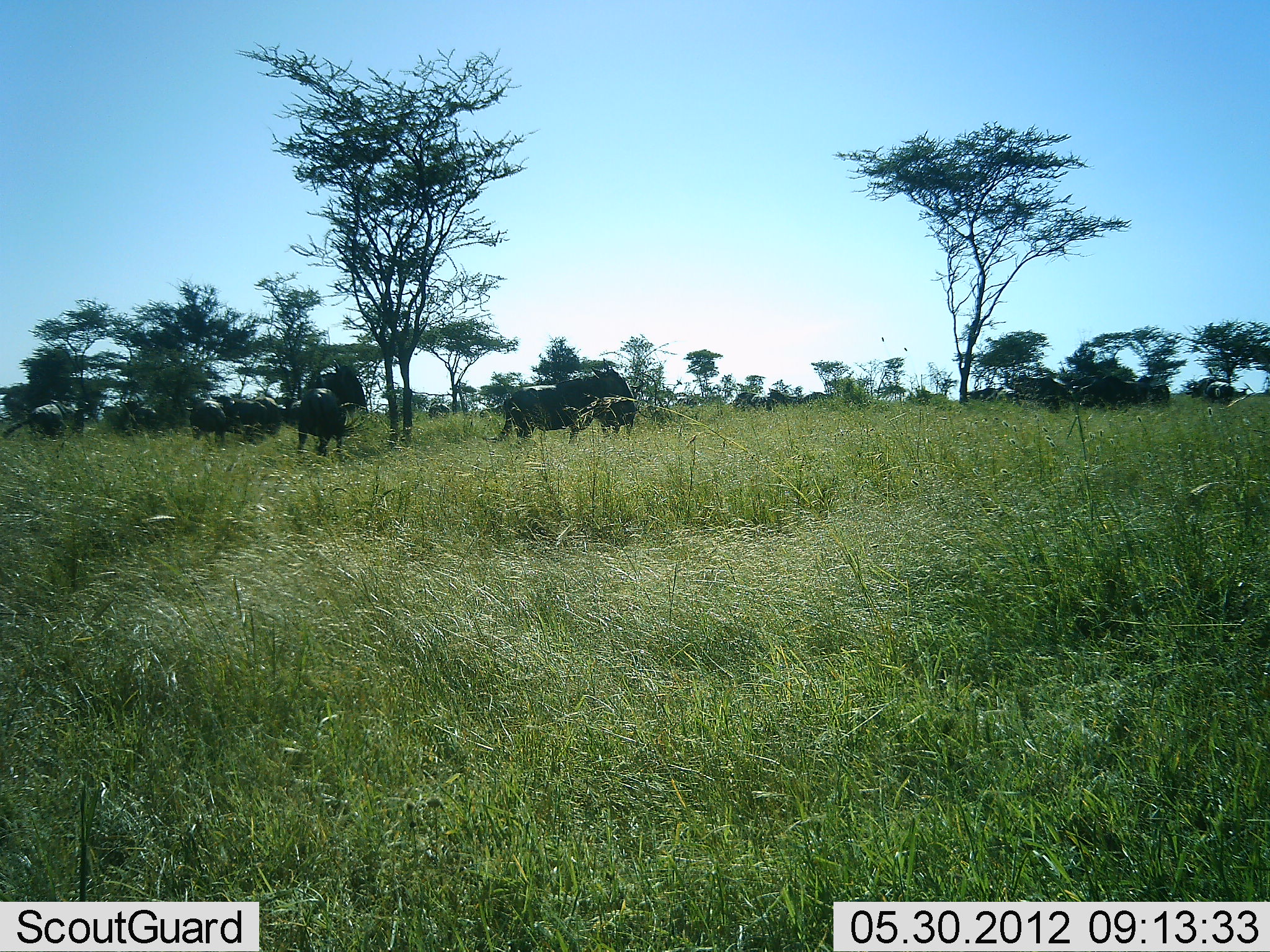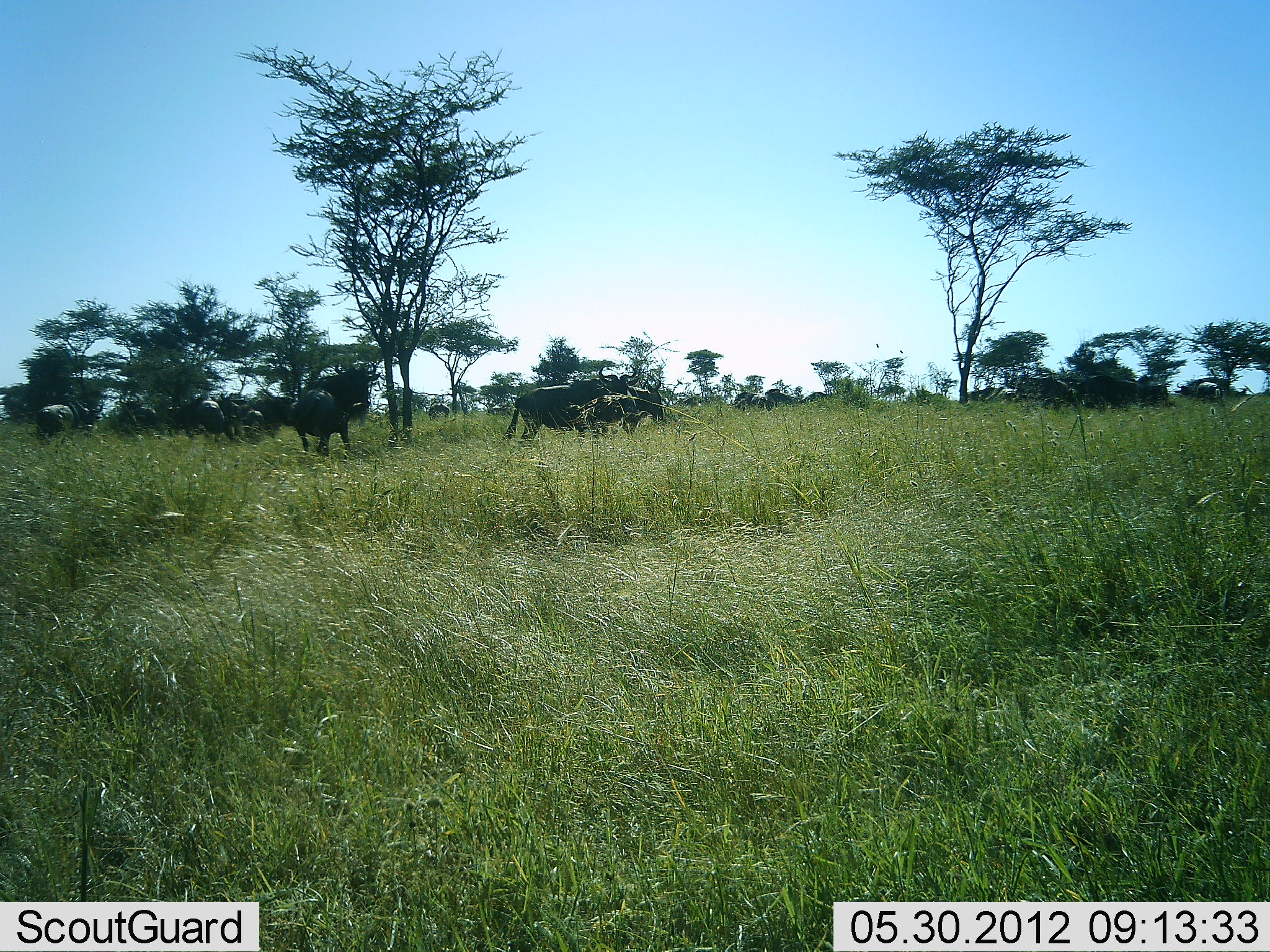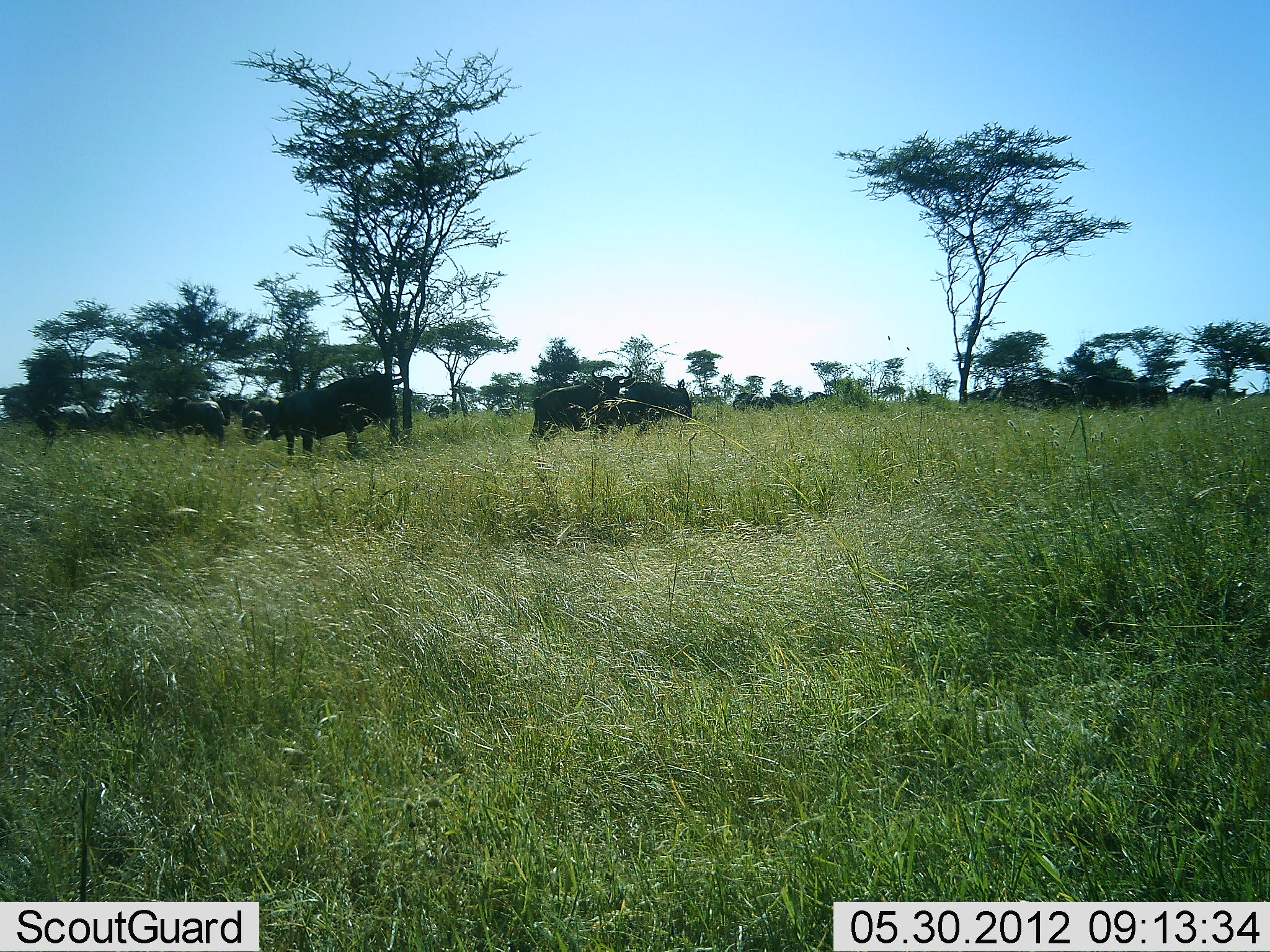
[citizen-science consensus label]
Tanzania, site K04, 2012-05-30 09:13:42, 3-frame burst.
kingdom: Animalia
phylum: Chordata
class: Mammalia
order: Artiodactyla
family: Bovidae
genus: Connochaetes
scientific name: Connochaetes taurinus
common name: blue wildebeest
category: wildebeest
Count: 10.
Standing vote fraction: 90%.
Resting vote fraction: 10%.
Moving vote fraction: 20%.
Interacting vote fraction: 10%.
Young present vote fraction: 40%.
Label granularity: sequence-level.